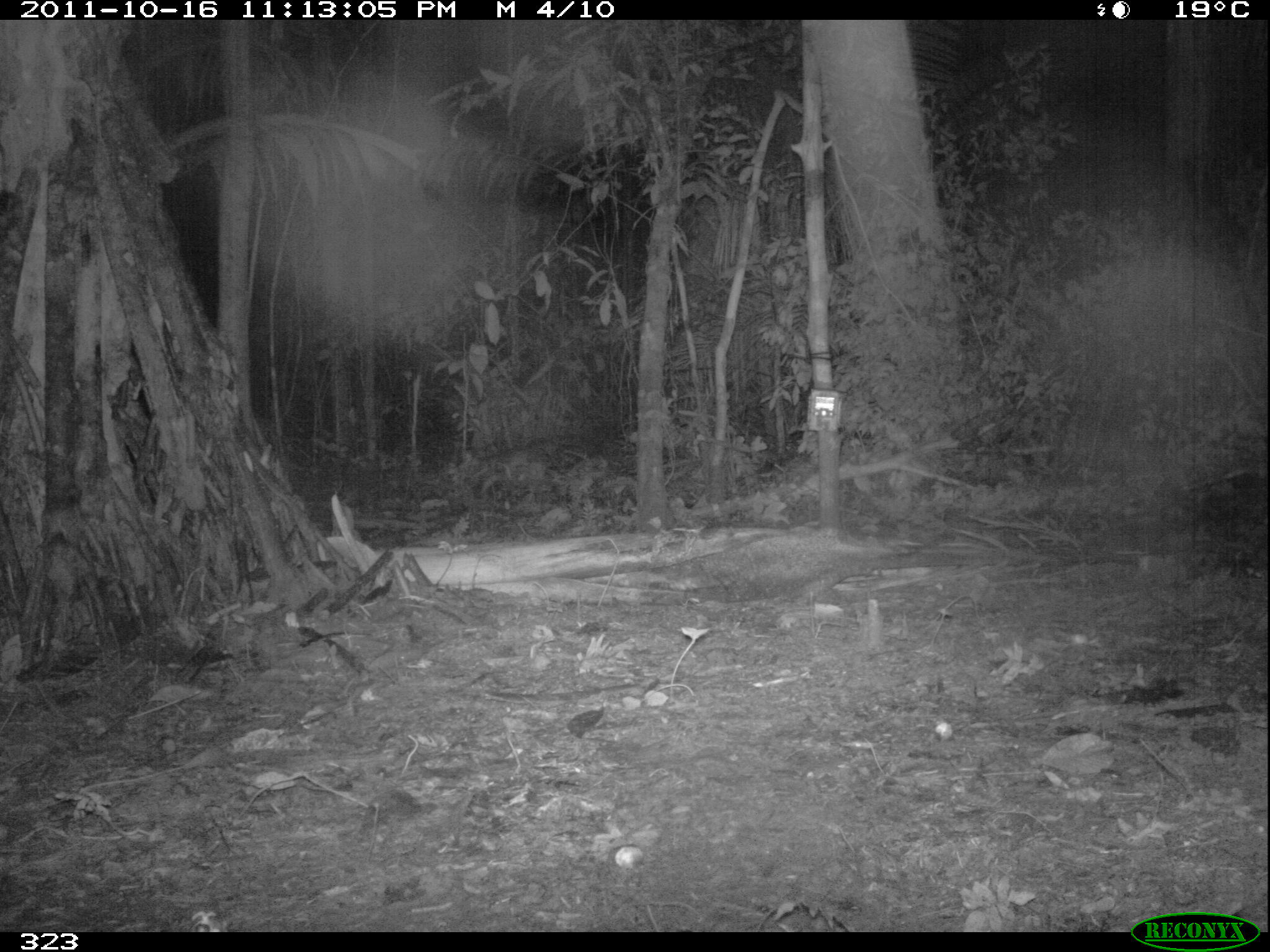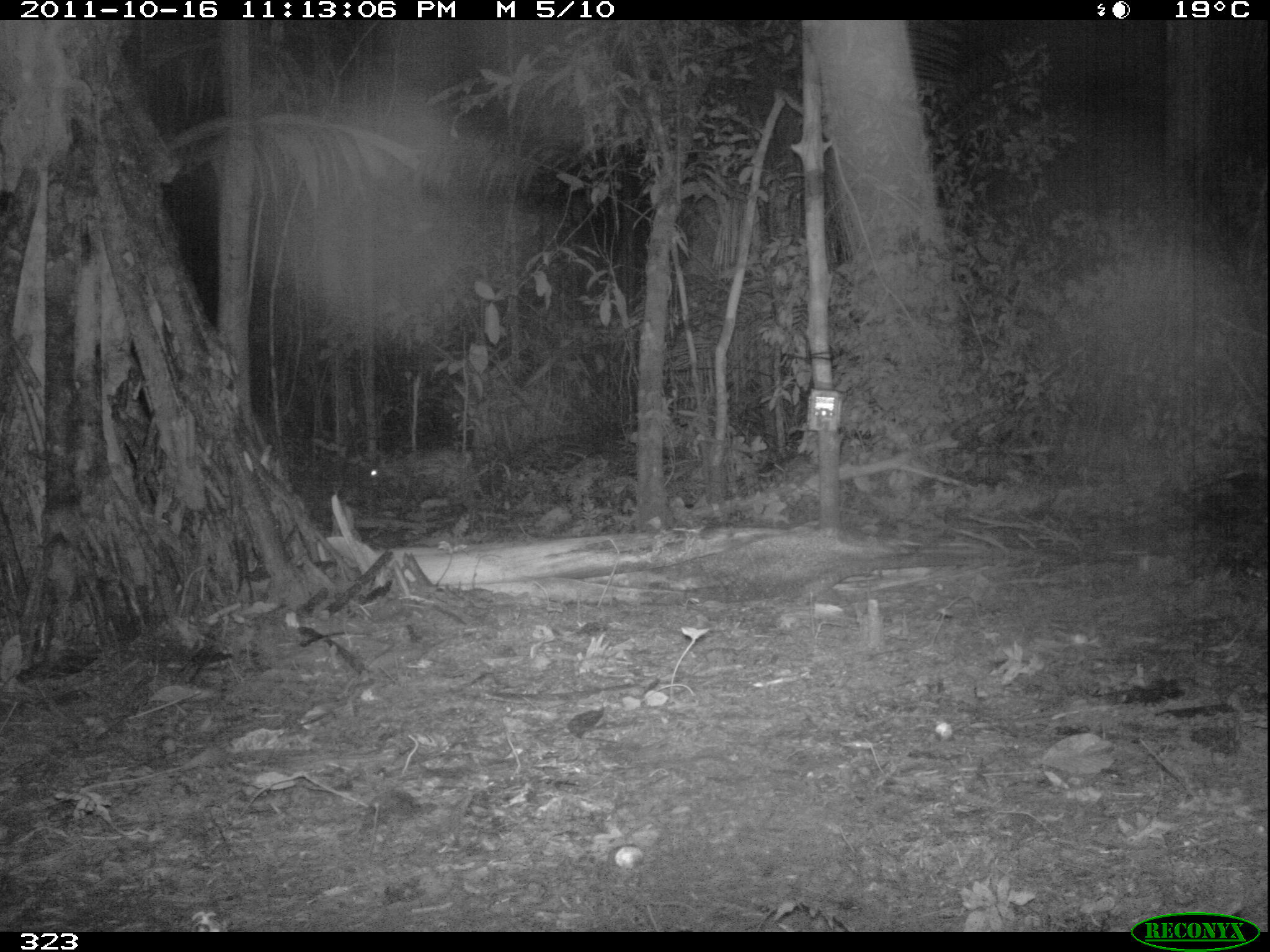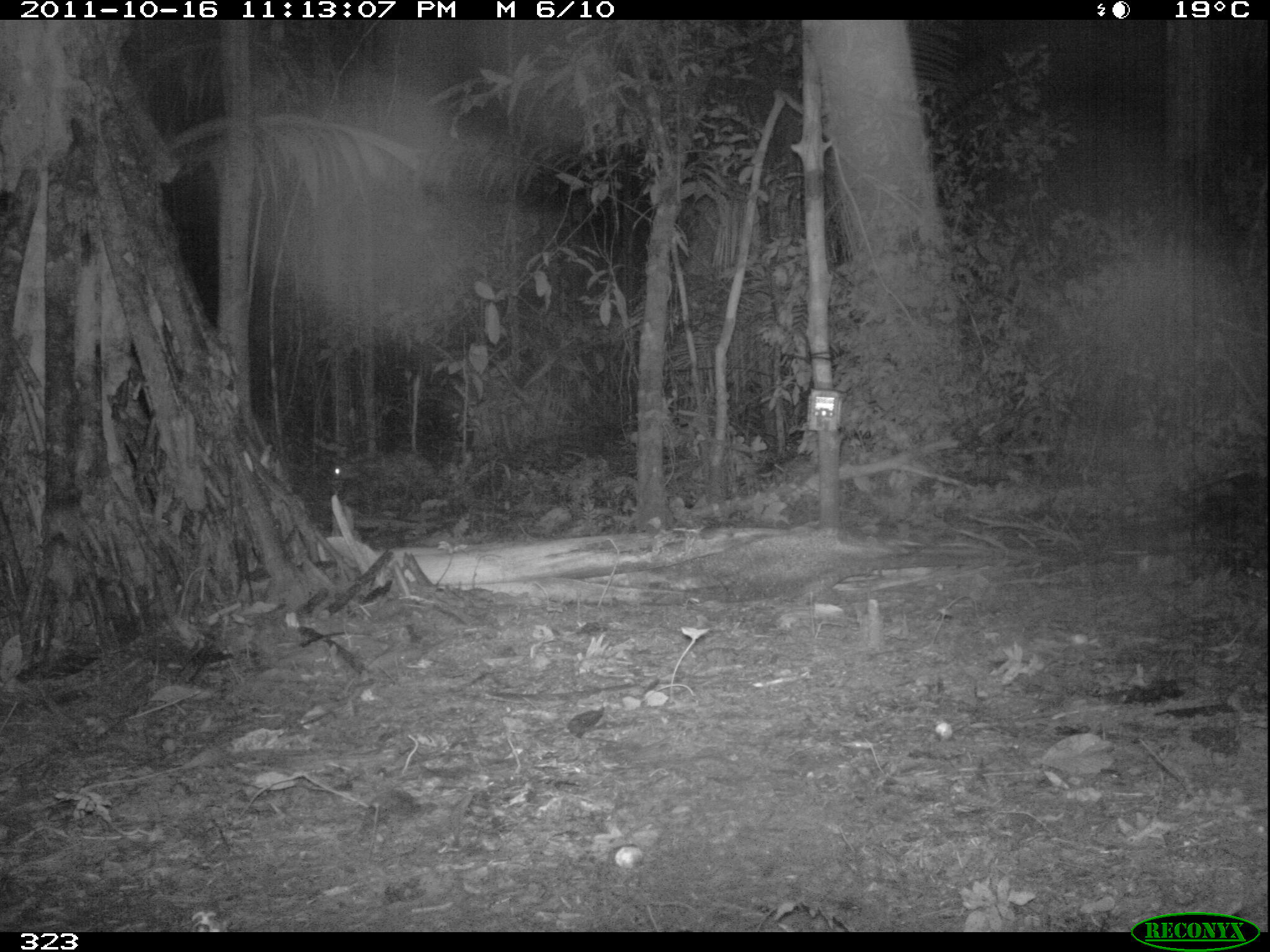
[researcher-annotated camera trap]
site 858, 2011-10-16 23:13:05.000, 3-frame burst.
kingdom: Animalia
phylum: Chordata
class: Mammalia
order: Rodentia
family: Cuniculidae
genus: Cuniculus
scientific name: Cuniculus paca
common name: spotted paca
Cuniculus paca (spotted paca).